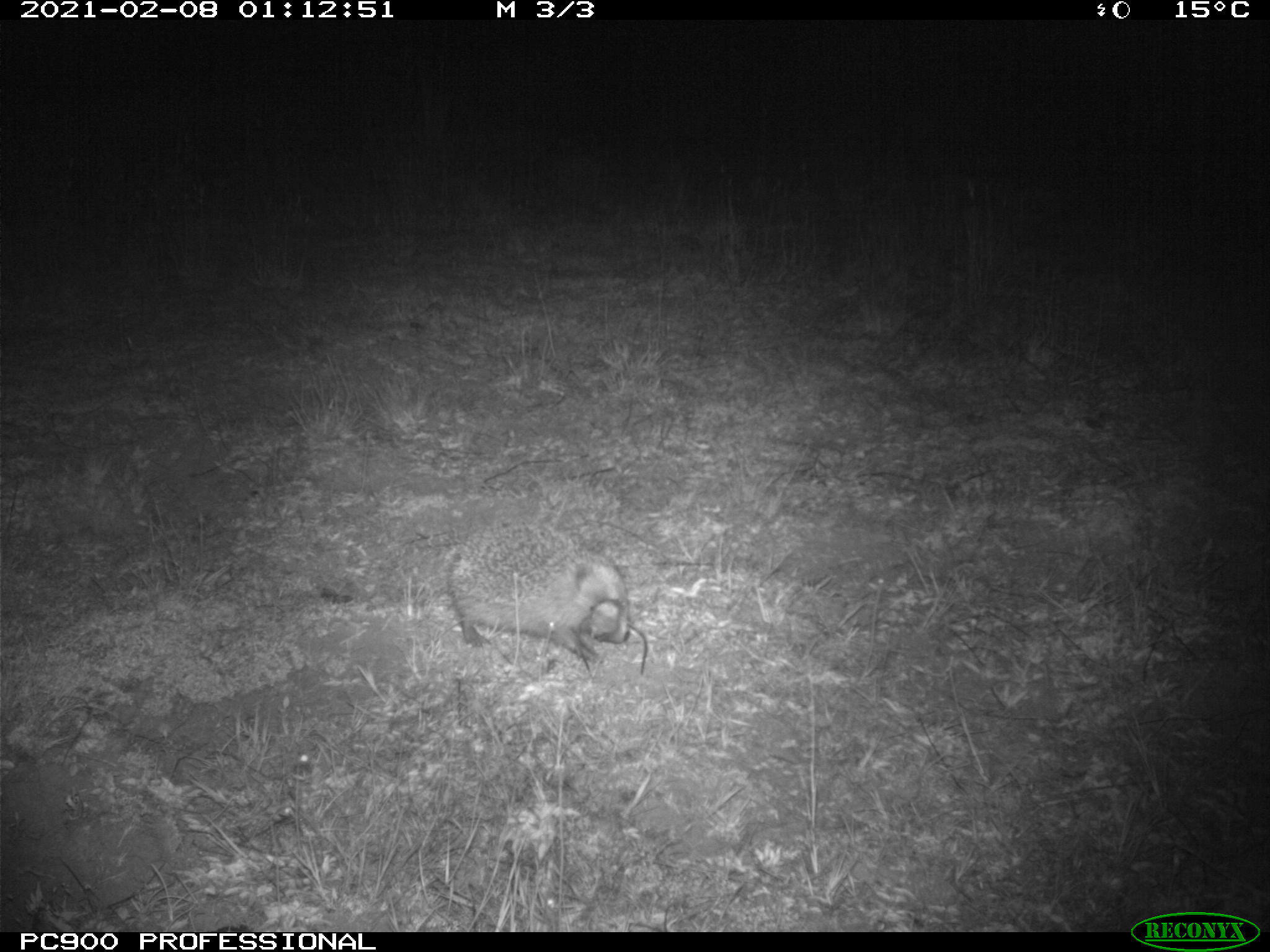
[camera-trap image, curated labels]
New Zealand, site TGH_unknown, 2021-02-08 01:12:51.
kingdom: Animalia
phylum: Chordata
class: Mammalia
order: Eulipotyphla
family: Erinaceidae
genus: Erinaceus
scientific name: Erinaceus europaeus europaeus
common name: european hedgehog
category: hedgehog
Hedgehog (european hedgehog) (Erinaceus europaeus europaeus).